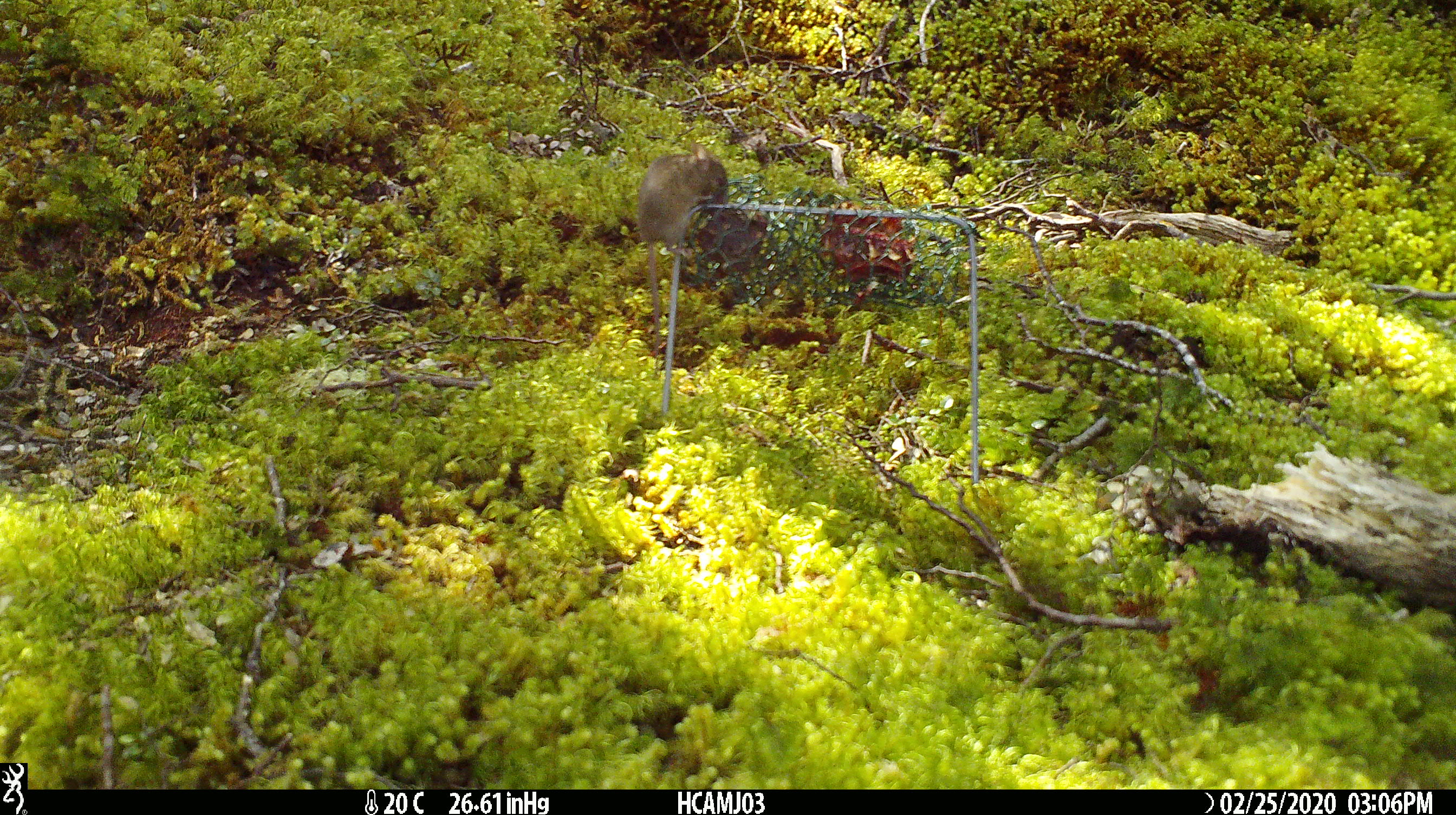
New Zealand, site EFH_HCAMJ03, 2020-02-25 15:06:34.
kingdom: Animalia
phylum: Chordata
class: Mammalia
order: Rodentia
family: Muridae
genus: Mus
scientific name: Mus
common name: mouse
Mouse (Mus).